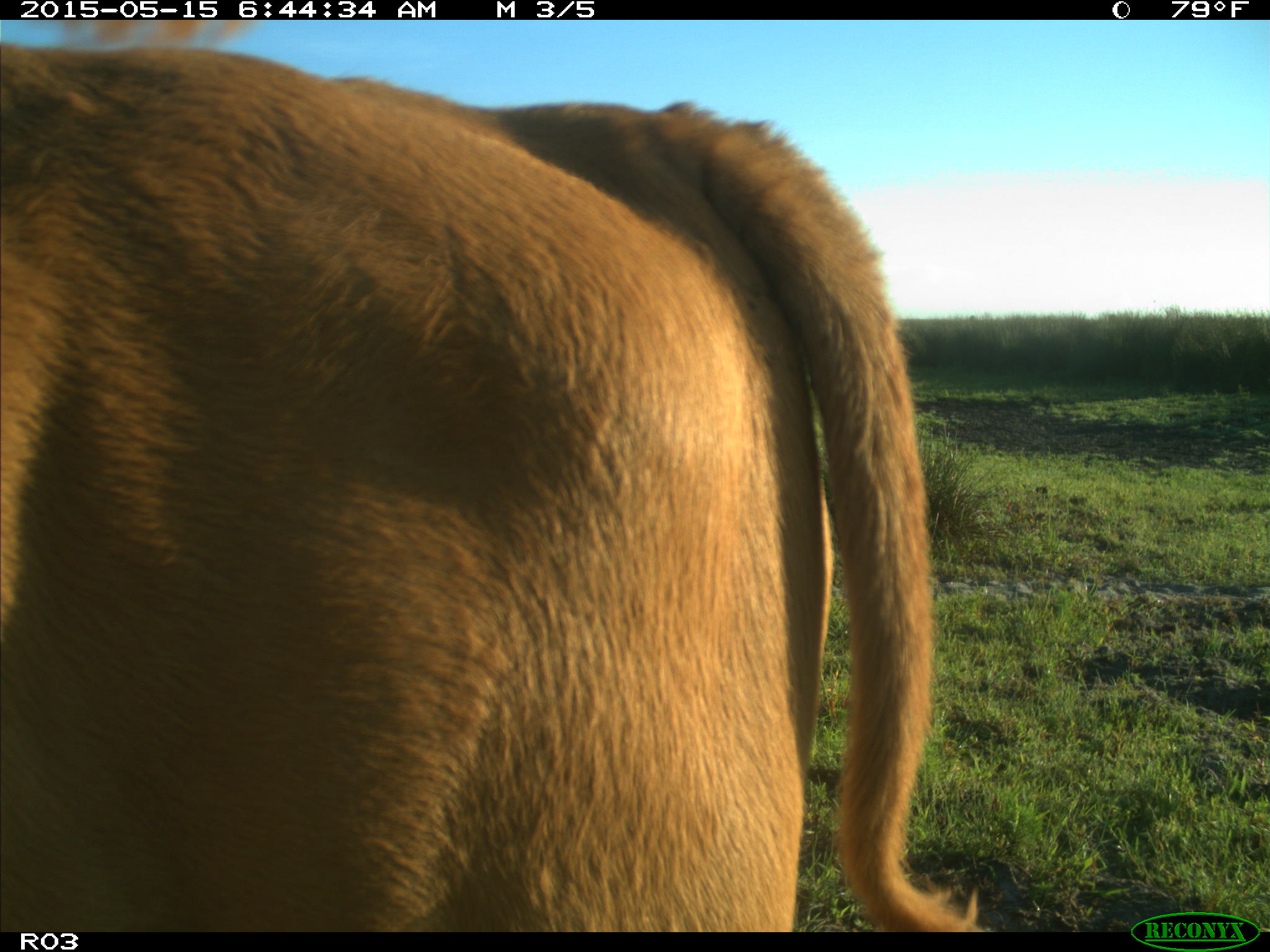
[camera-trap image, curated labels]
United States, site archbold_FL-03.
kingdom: Animalia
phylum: Chordata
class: Mammalia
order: Artiodactyla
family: Bovidae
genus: Bos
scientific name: Bos taurus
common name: domestic cow